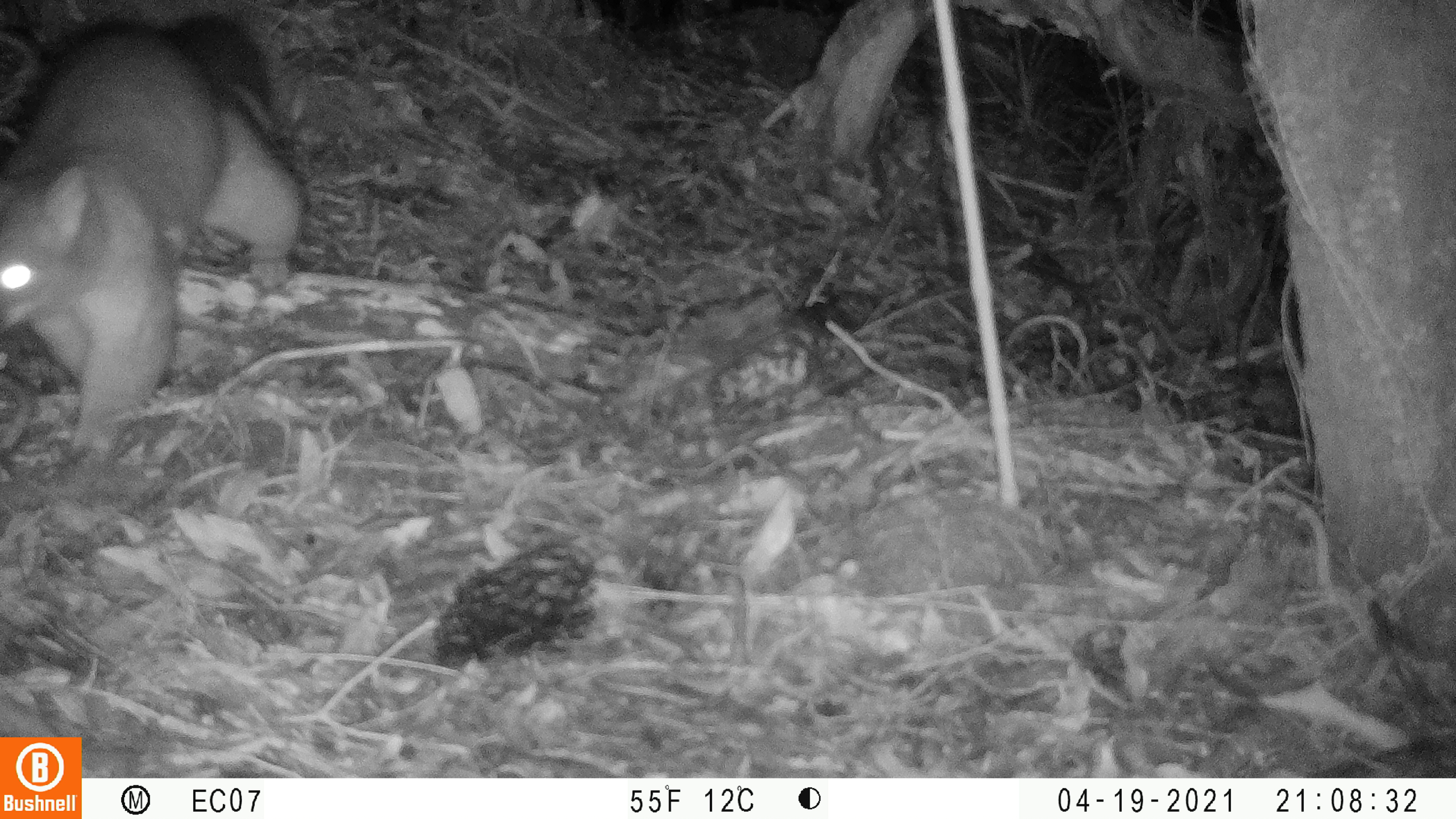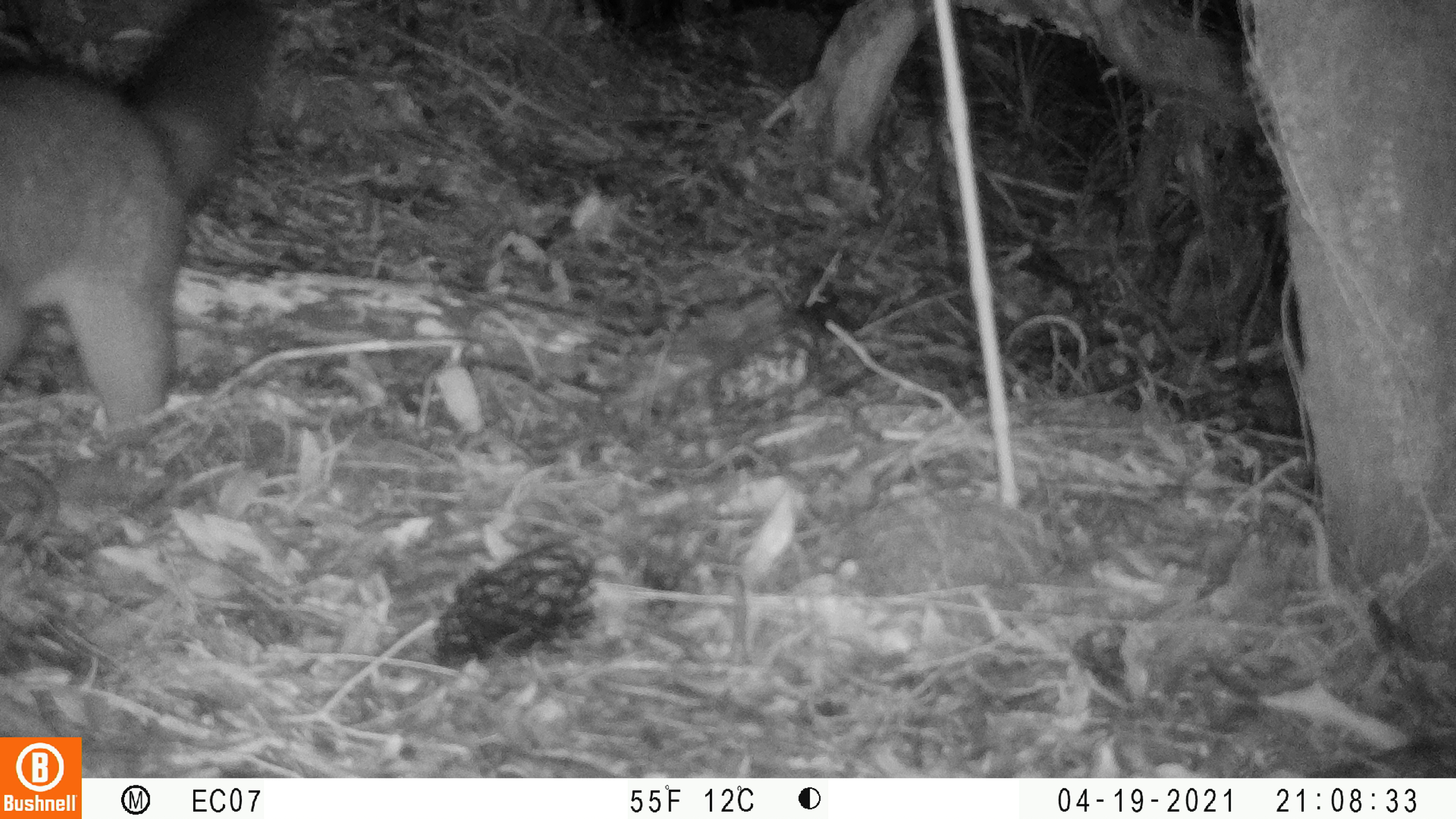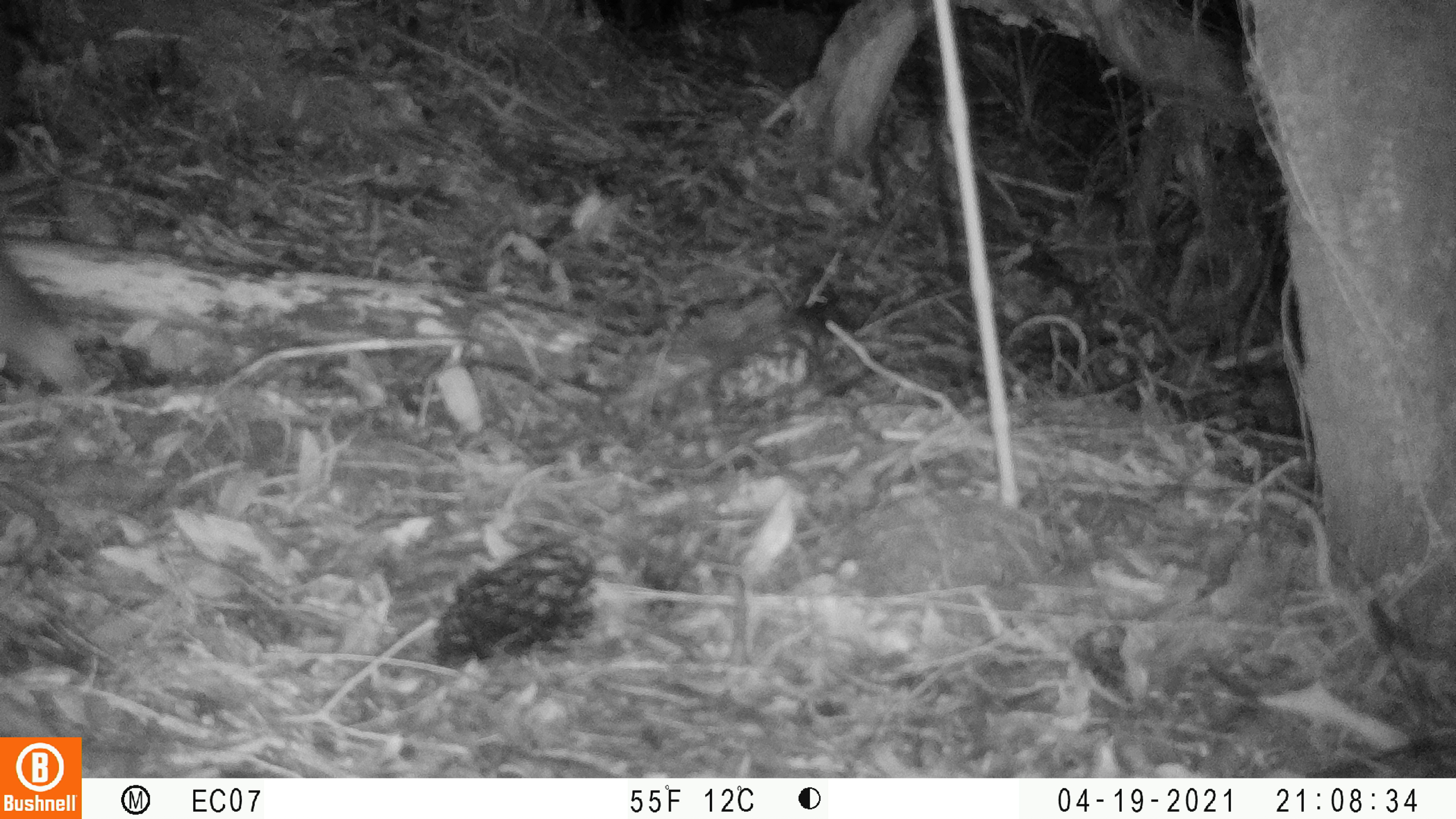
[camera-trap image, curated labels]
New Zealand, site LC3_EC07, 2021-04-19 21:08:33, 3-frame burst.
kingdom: Animalia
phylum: Chordata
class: Mammalia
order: Diprotodontia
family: Phalangeridae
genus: Trichosurus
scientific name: Trichosurus vulpecula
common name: common brushtail possum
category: possum